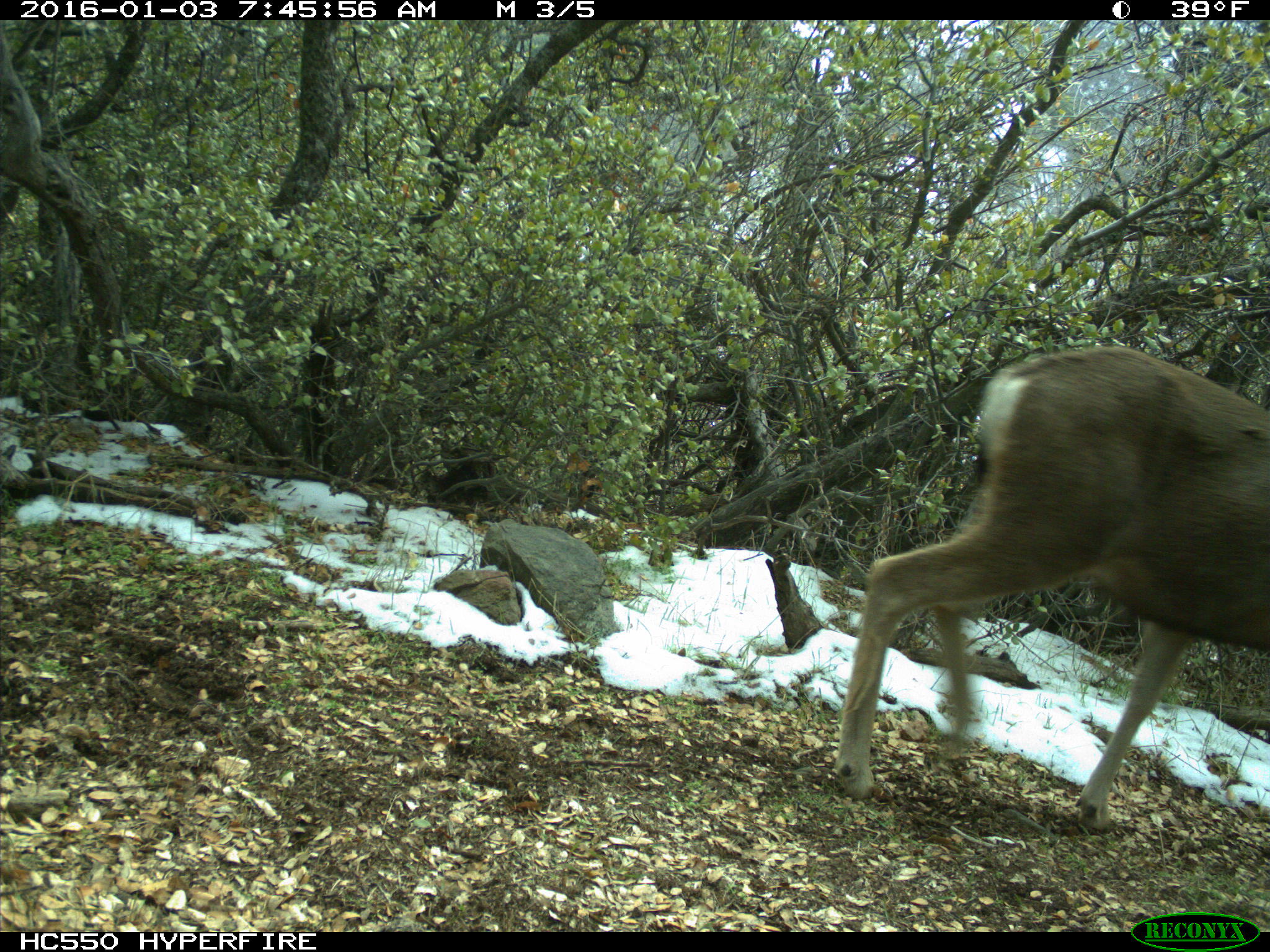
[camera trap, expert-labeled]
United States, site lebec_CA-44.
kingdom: Animalia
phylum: Chordata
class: Mammalia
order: Artiodactyla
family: Cervidae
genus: Odocoileus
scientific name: Odocoileus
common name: deer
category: unidentified deer